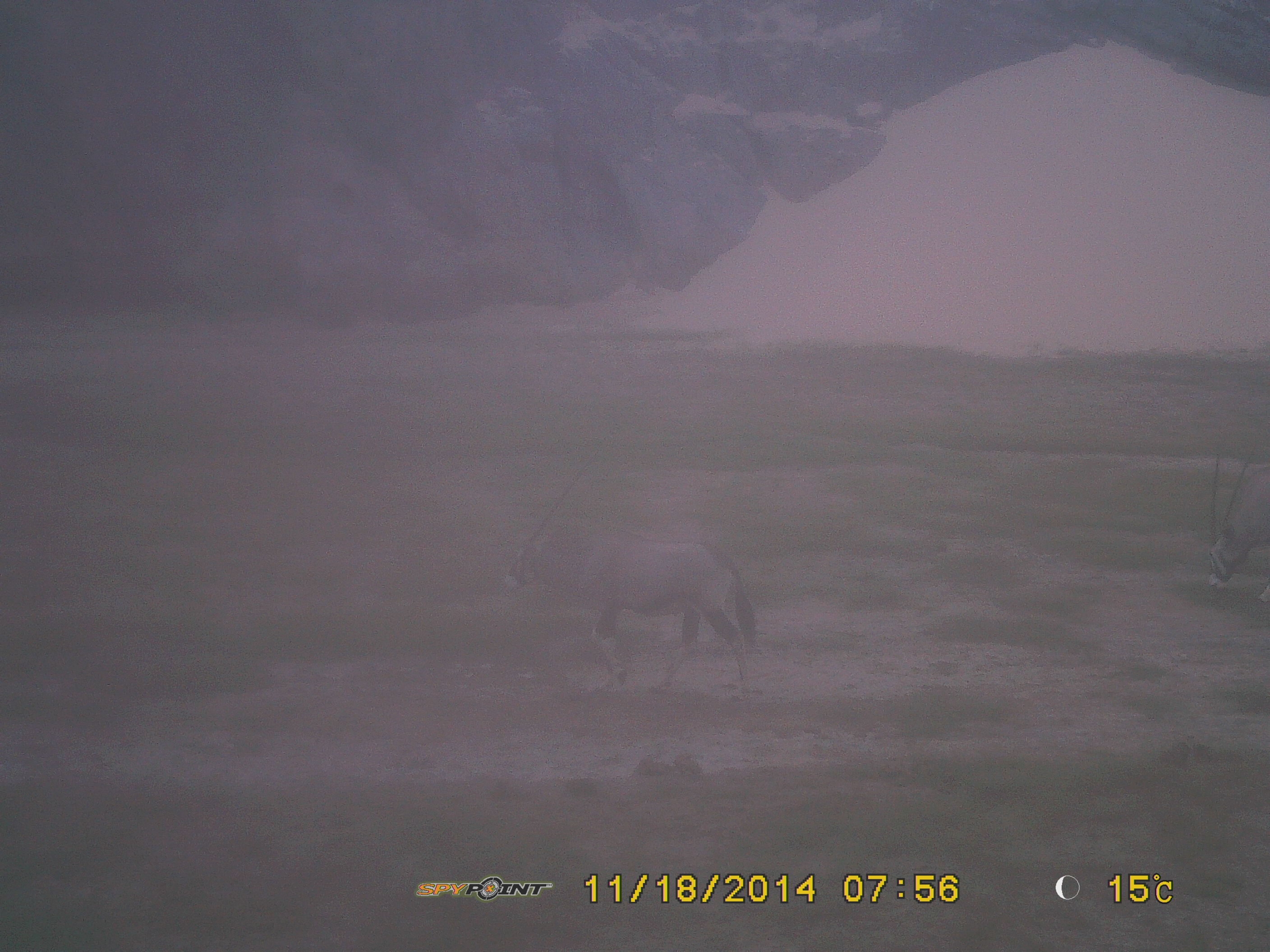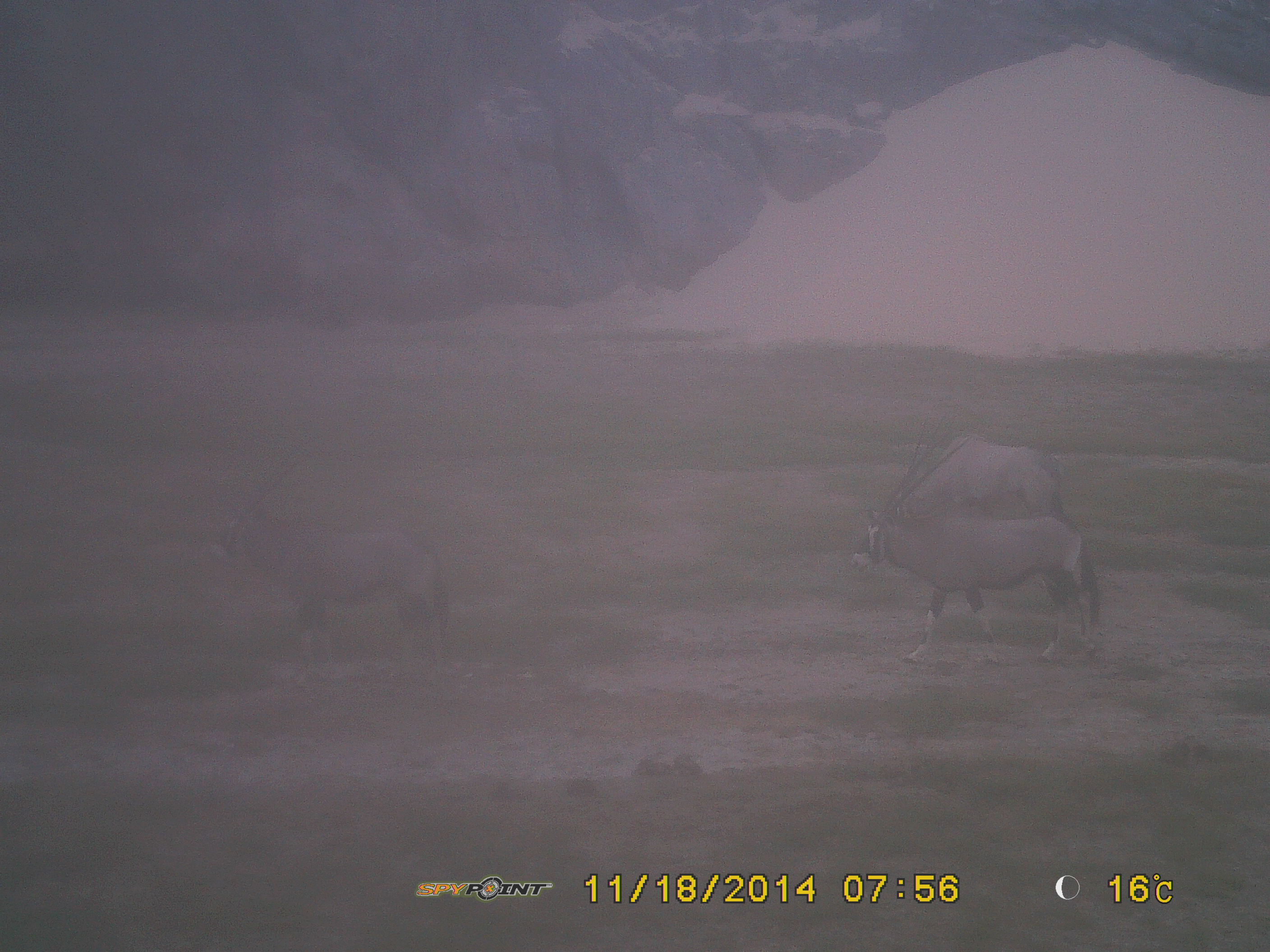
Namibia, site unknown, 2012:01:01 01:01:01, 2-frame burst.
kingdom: Animalia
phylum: Chordata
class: Mammalia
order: Artiodactyla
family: Bovidae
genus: Oryx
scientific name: Oryx gazella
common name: gemsbok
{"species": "Oryx gazella (gemsbok)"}